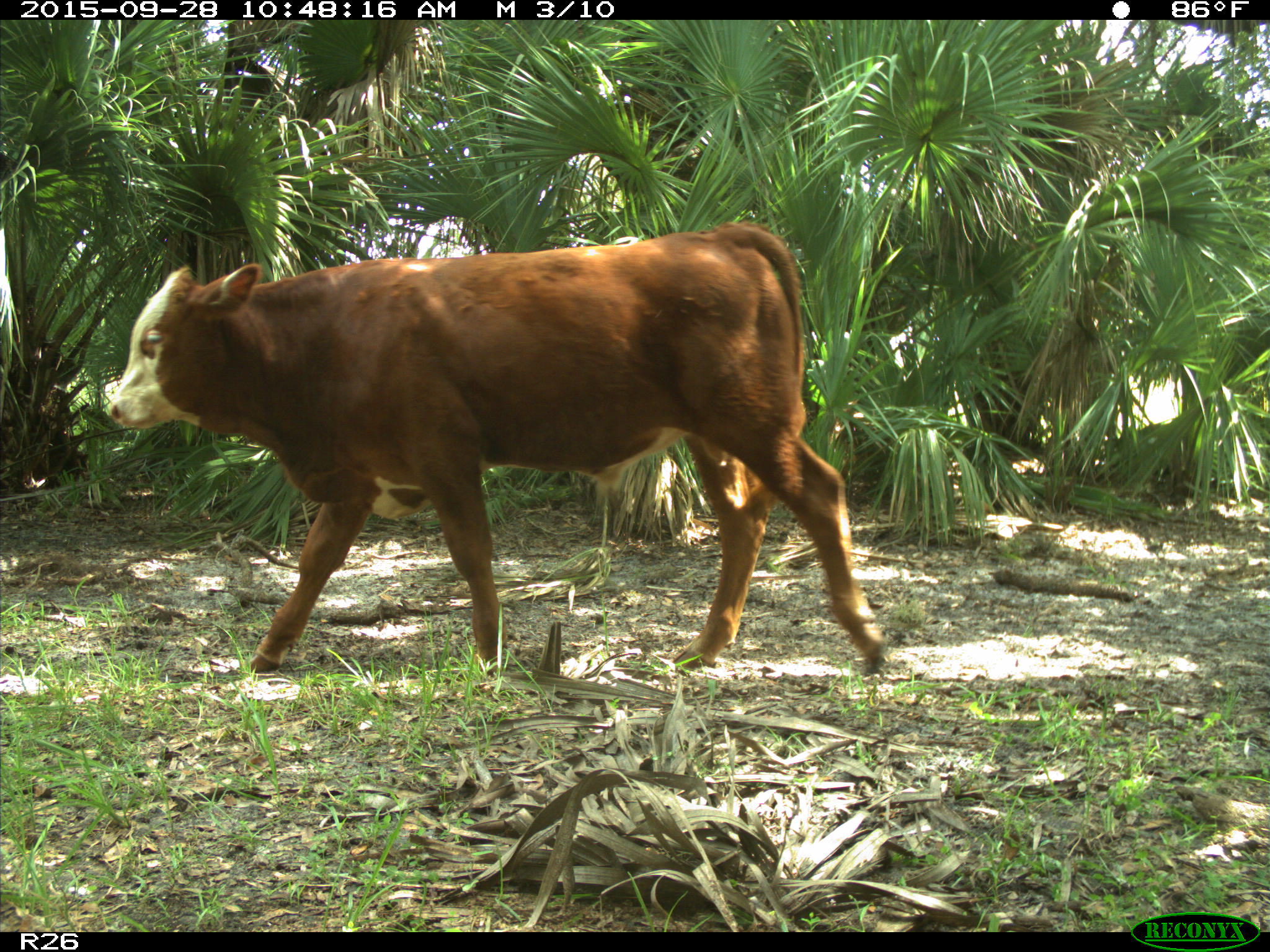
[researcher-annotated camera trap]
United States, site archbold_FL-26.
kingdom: Animalia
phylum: Chordata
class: Mammalia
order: Artiodactyla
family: Bovidae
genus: Bos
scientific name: Bos taurus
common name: domestic cow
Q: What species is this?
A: Bos taurus (domestic cow).